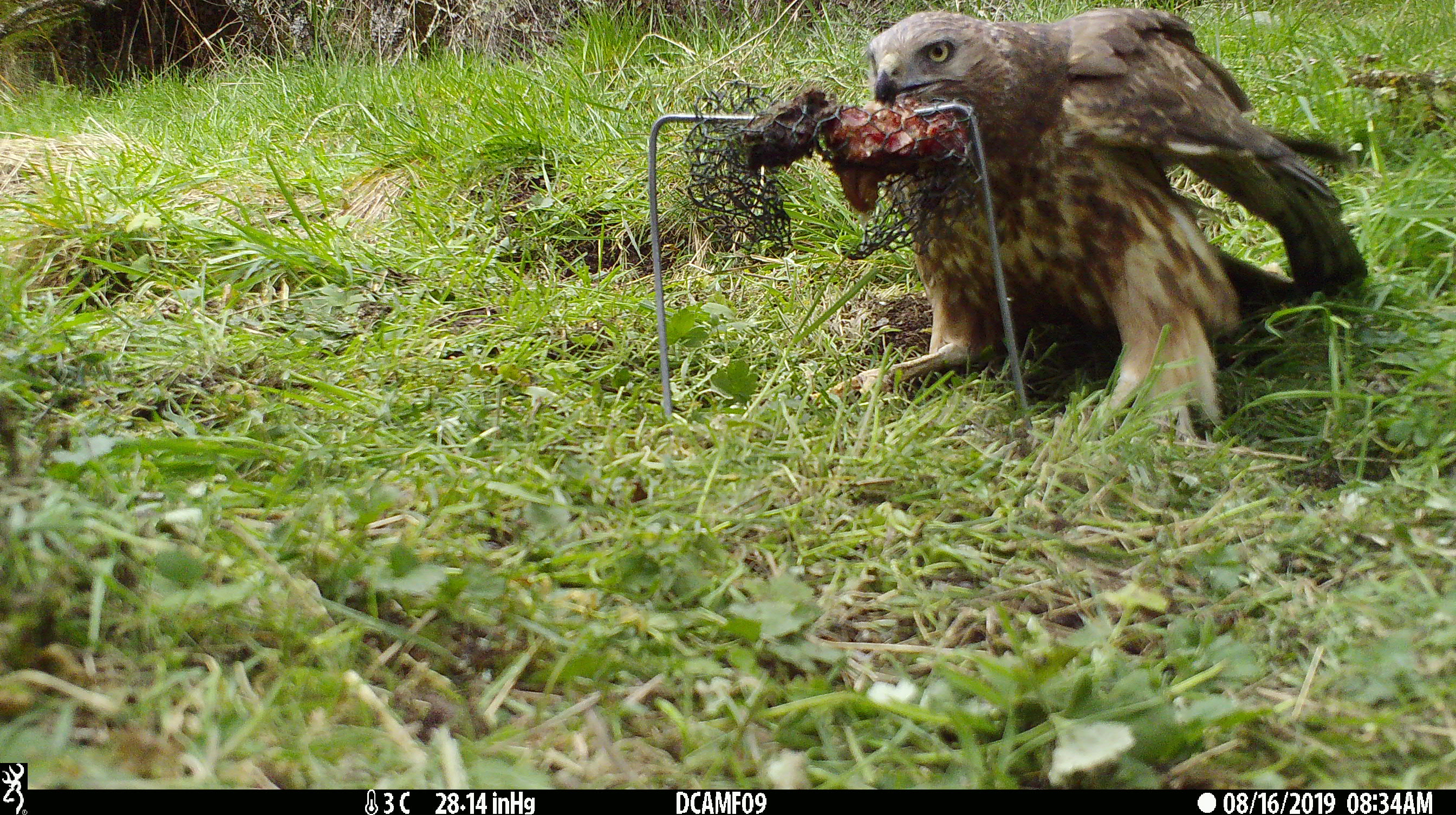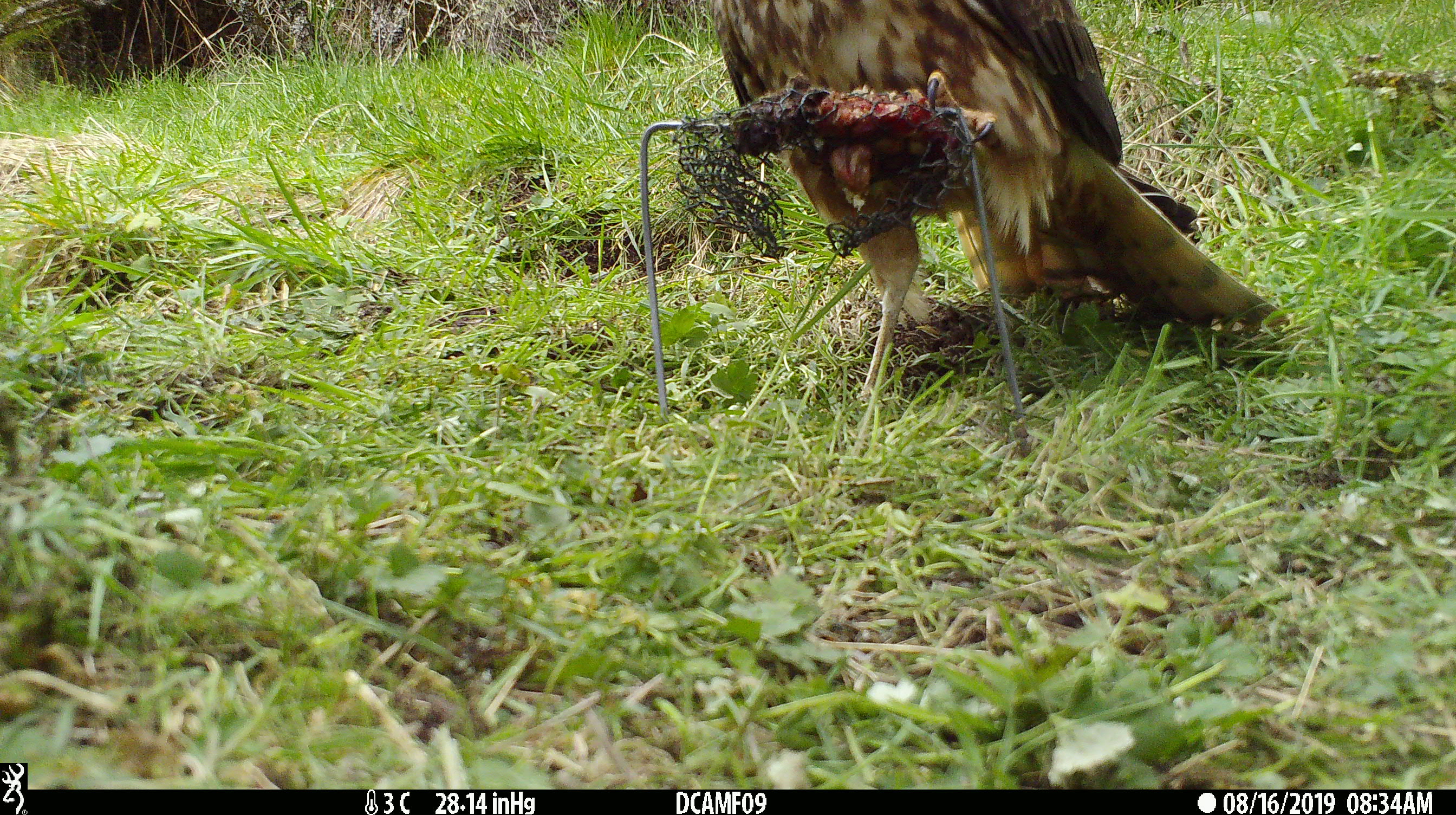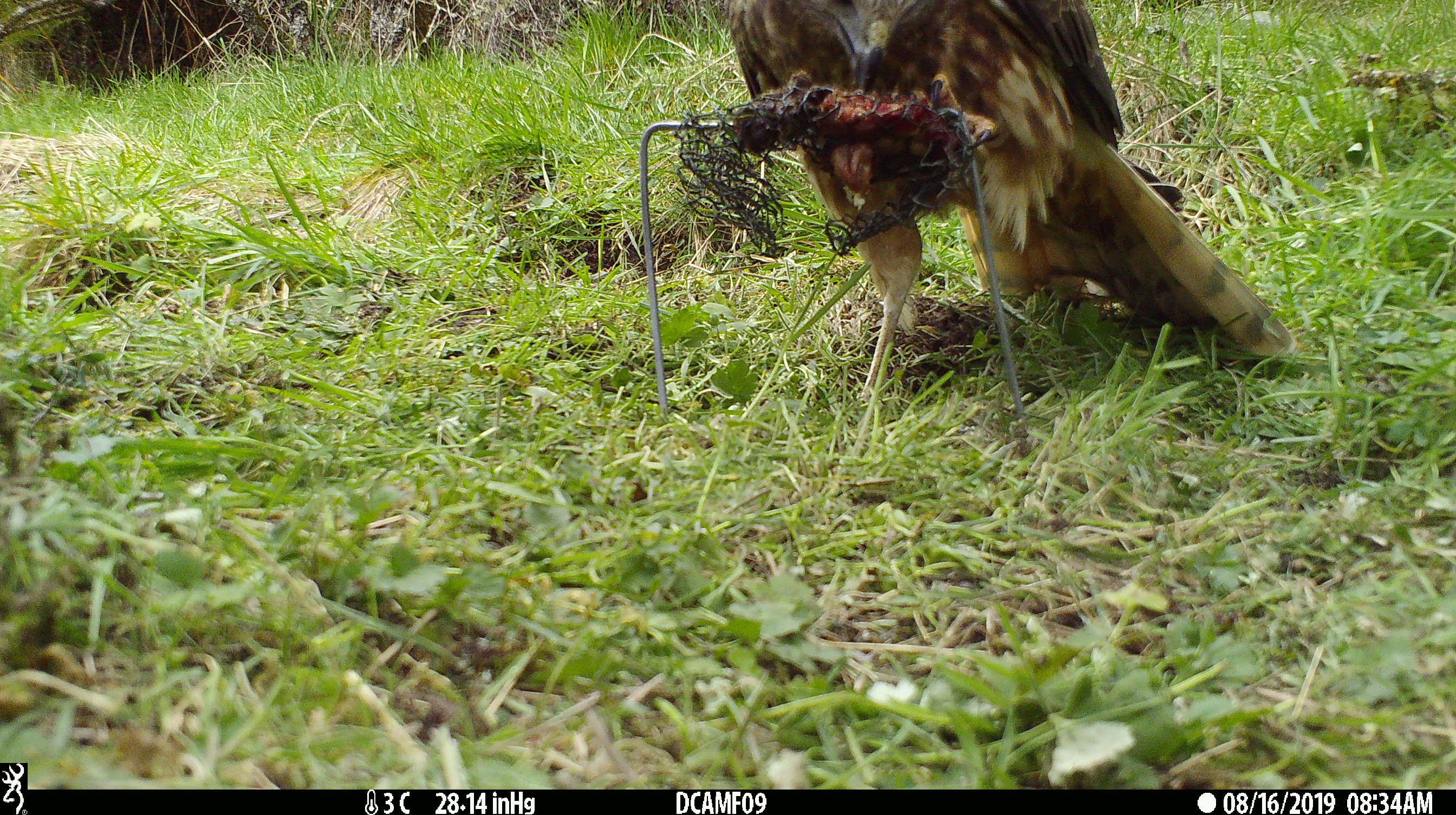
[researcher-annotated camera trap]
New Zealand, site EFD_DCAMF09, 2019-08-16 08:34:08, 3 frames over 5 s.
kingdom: Animalia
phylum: Chordata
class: Aves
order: Accipitriformes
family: Accipitridae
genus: Circus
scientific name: Circus approximans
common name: swamp harrier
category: harrier